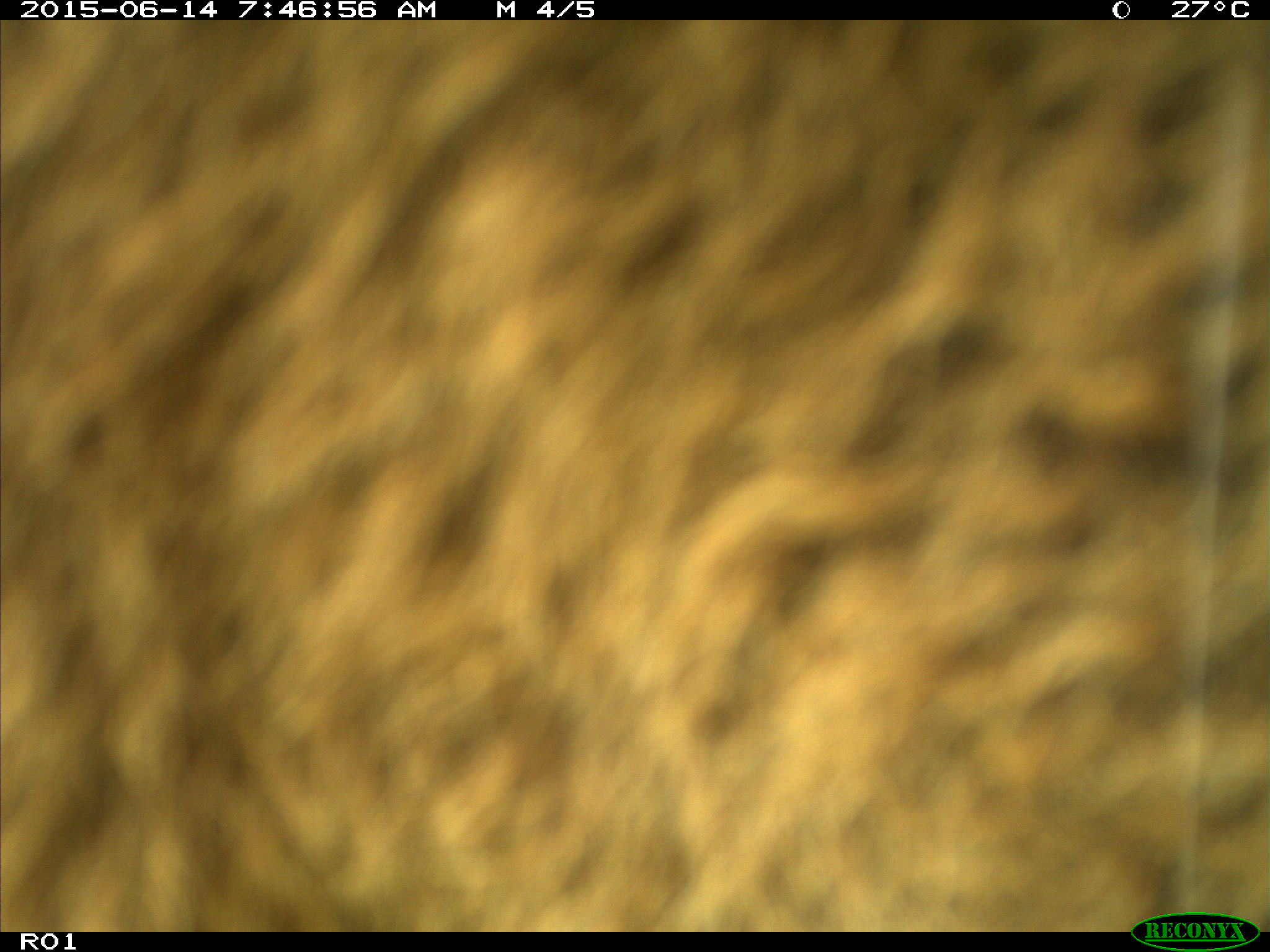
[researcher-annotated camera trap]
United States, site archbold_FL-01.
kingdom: Animalia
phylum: Chordata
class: Mammalia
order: Artiodactyla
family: Bovidae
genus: Bos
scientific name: Bos taurus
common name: domestic cow